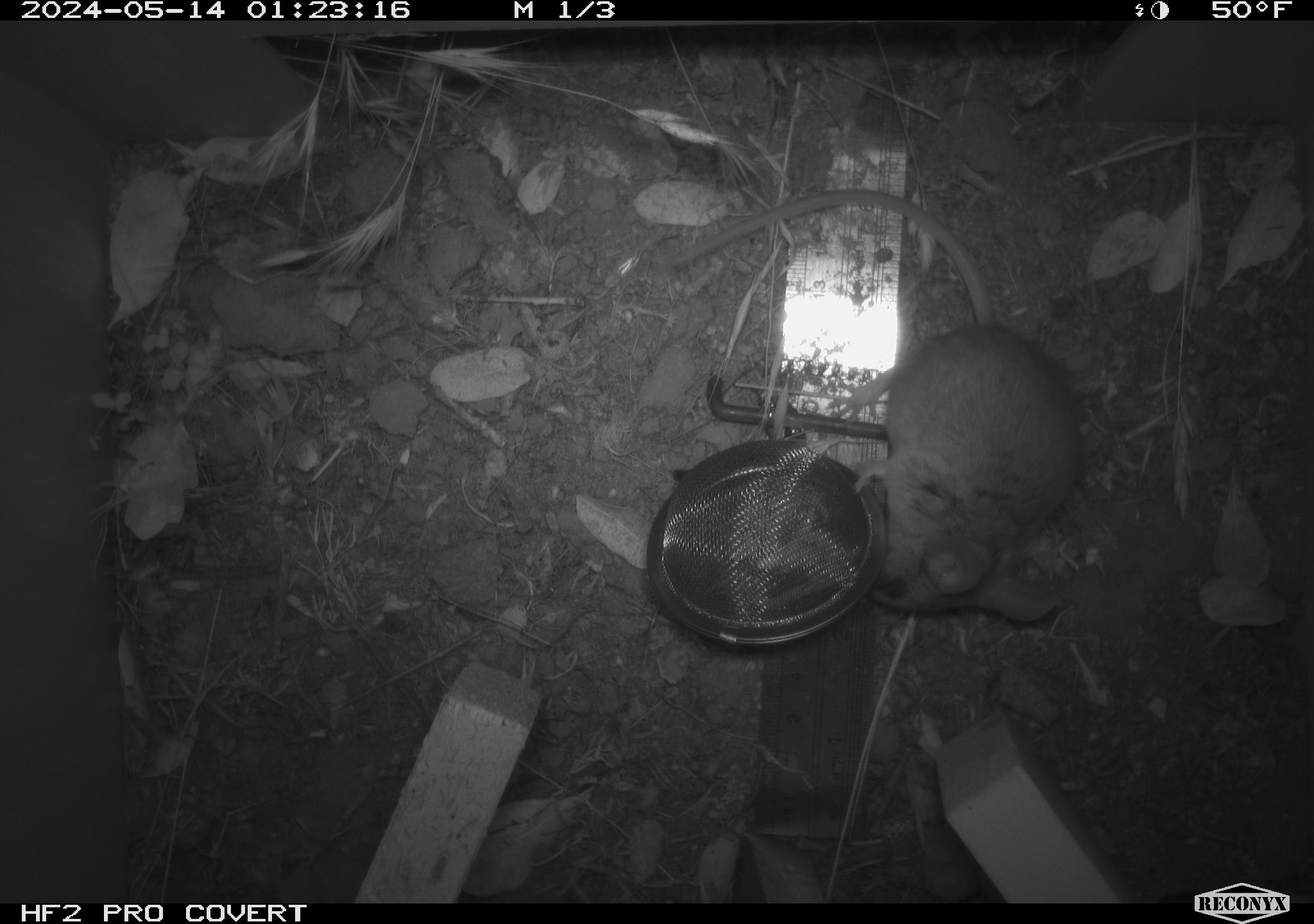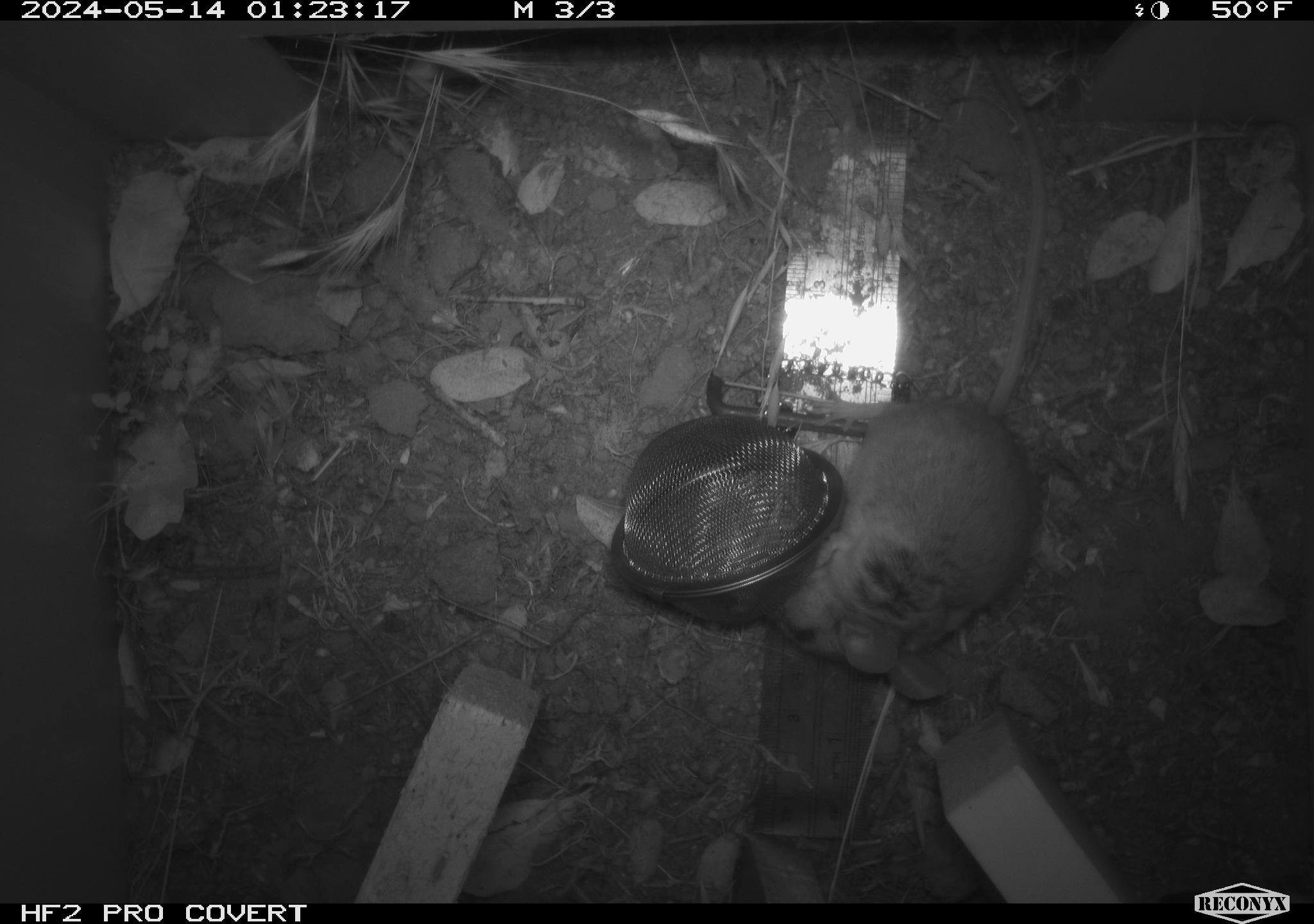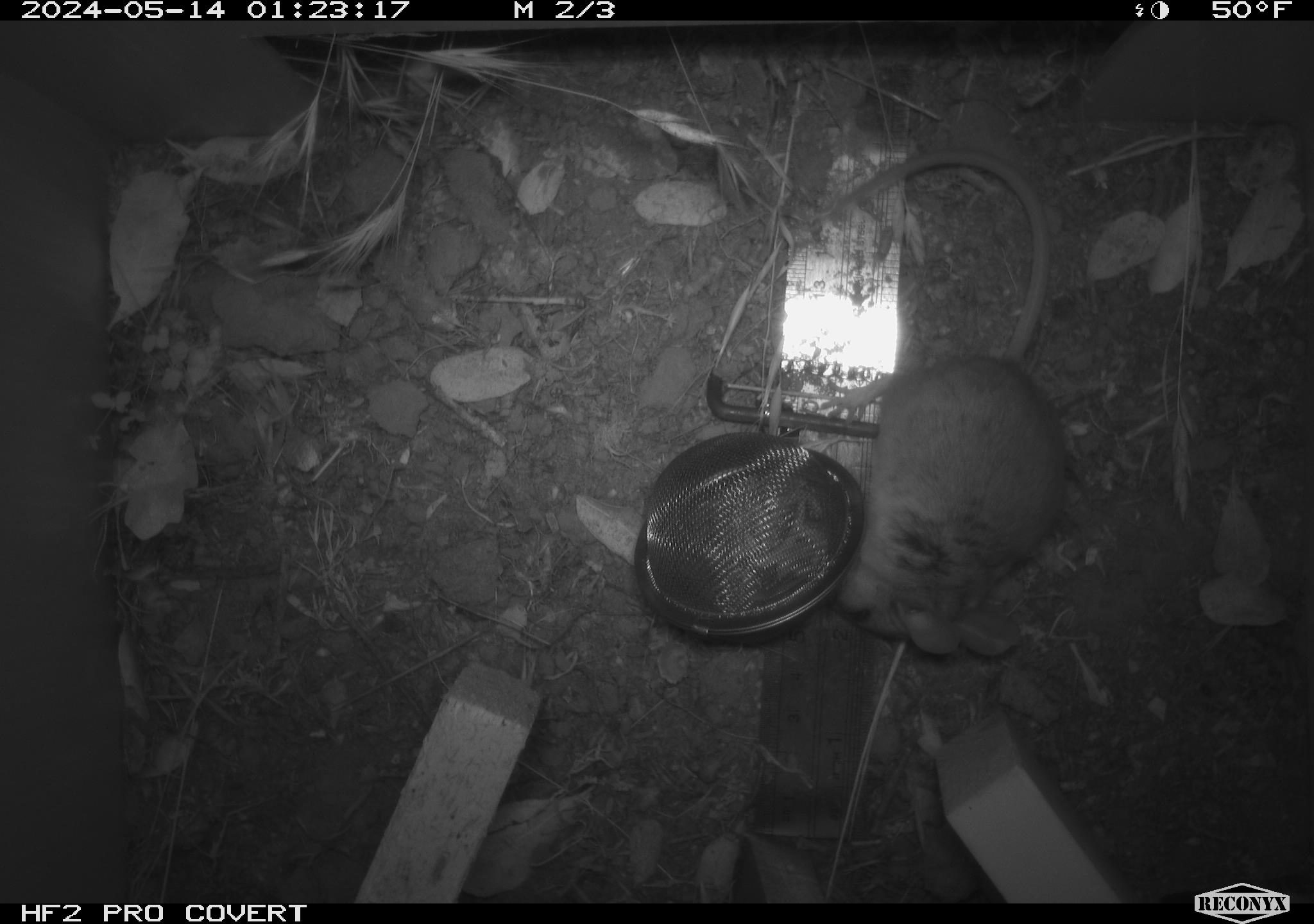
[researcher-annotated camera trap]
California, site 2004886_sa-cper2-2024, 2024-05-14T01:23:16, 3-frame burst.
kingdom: Animalia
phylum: Chordata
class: Mammalia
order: Rodentia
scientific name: Rodentia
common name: rodent